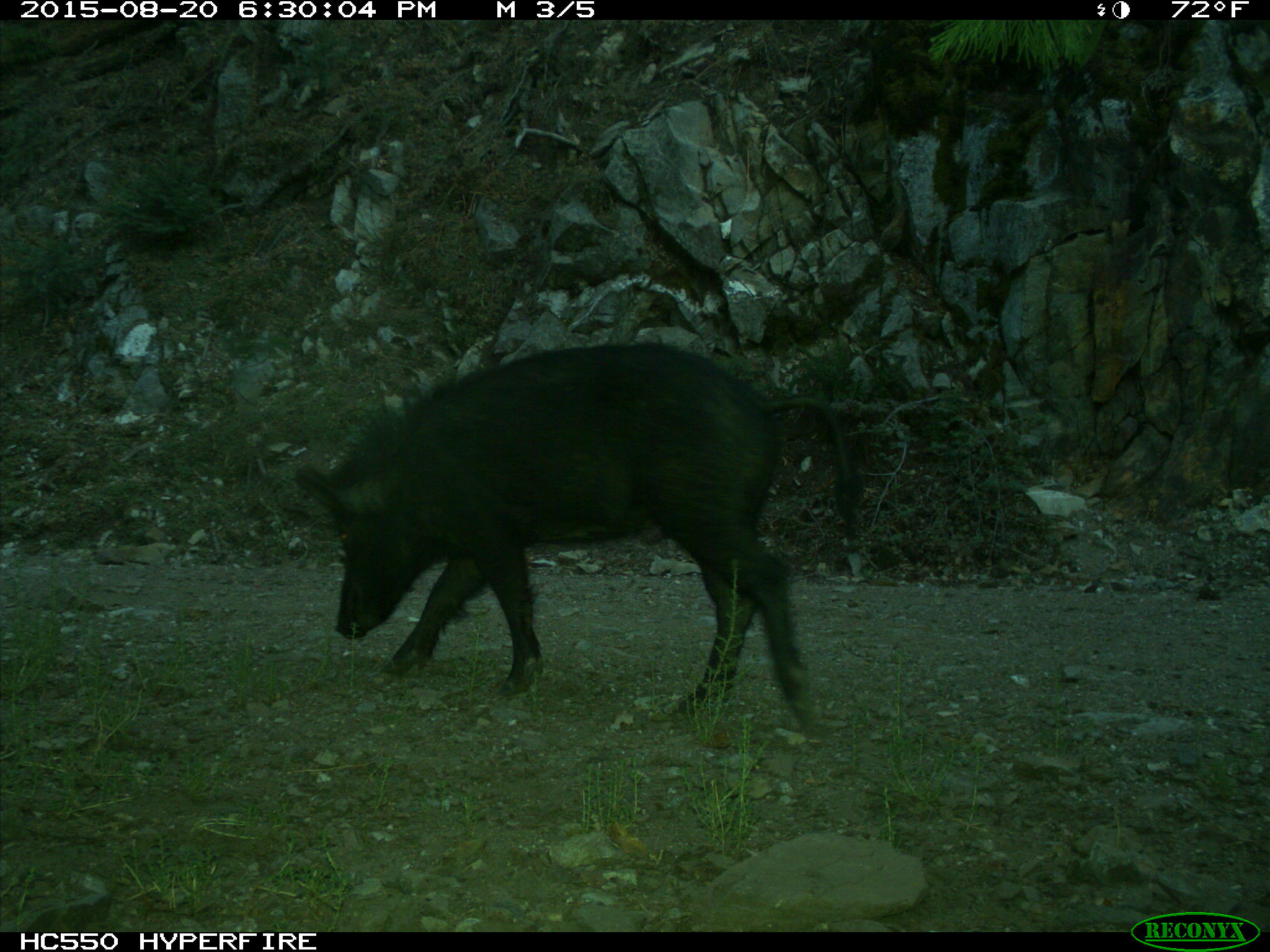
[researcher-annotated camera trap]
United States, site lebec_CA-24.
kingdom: Animalia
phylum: Chordata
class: Mammalia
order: Artiodactyla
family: Suidae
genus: Sus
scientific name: Sus scrofa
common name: wild boar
Sus scrofa (wild boar).